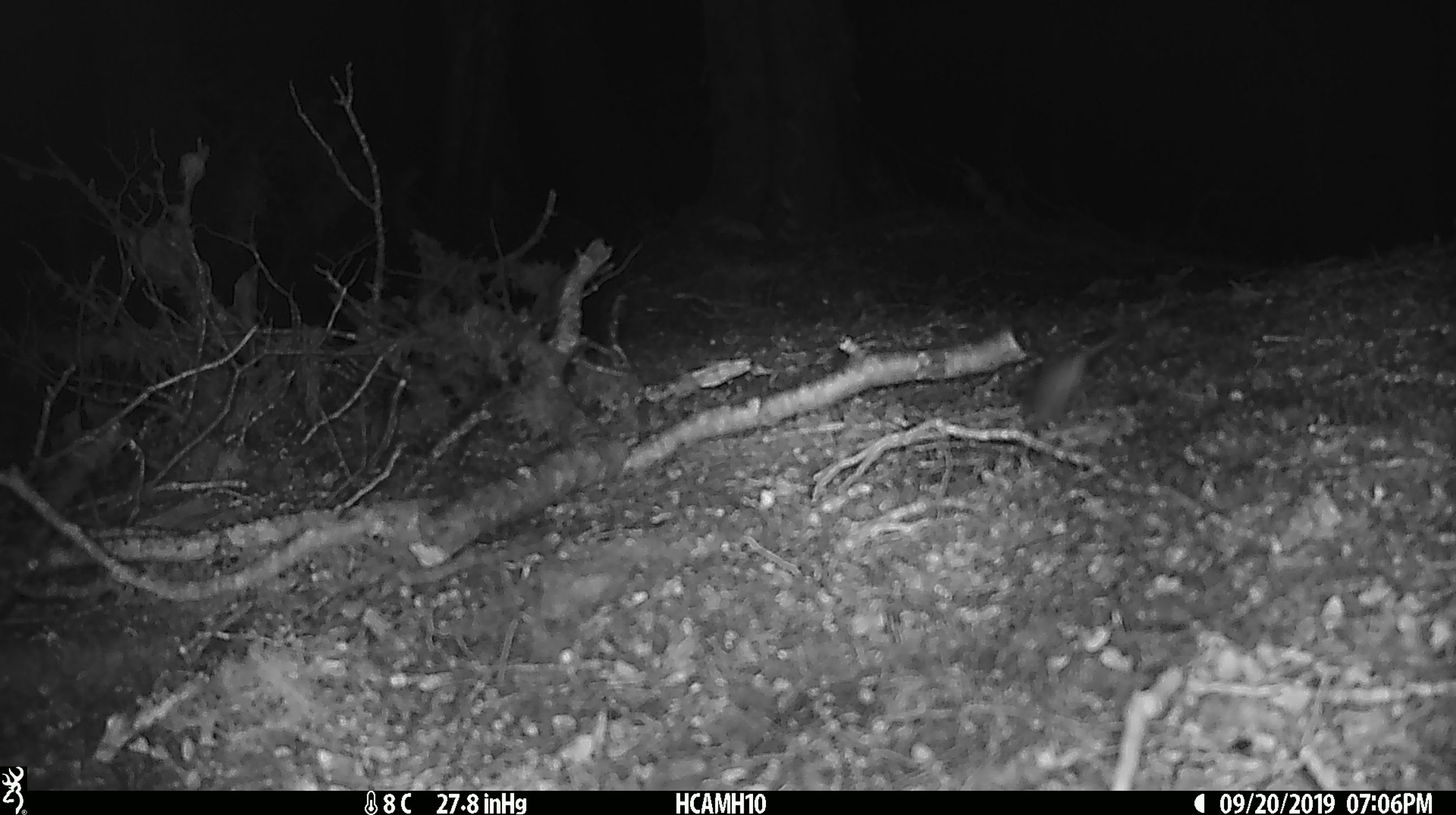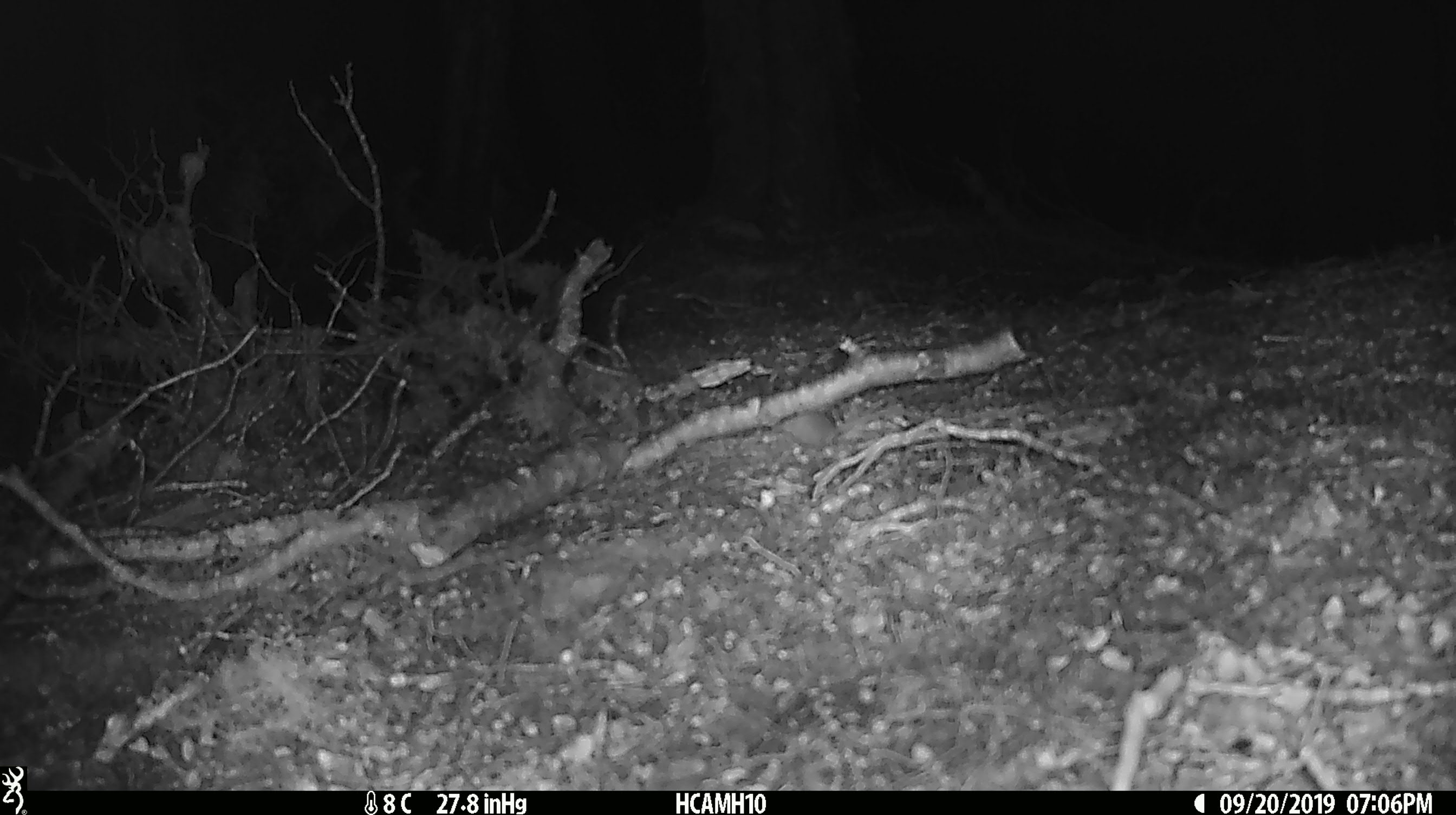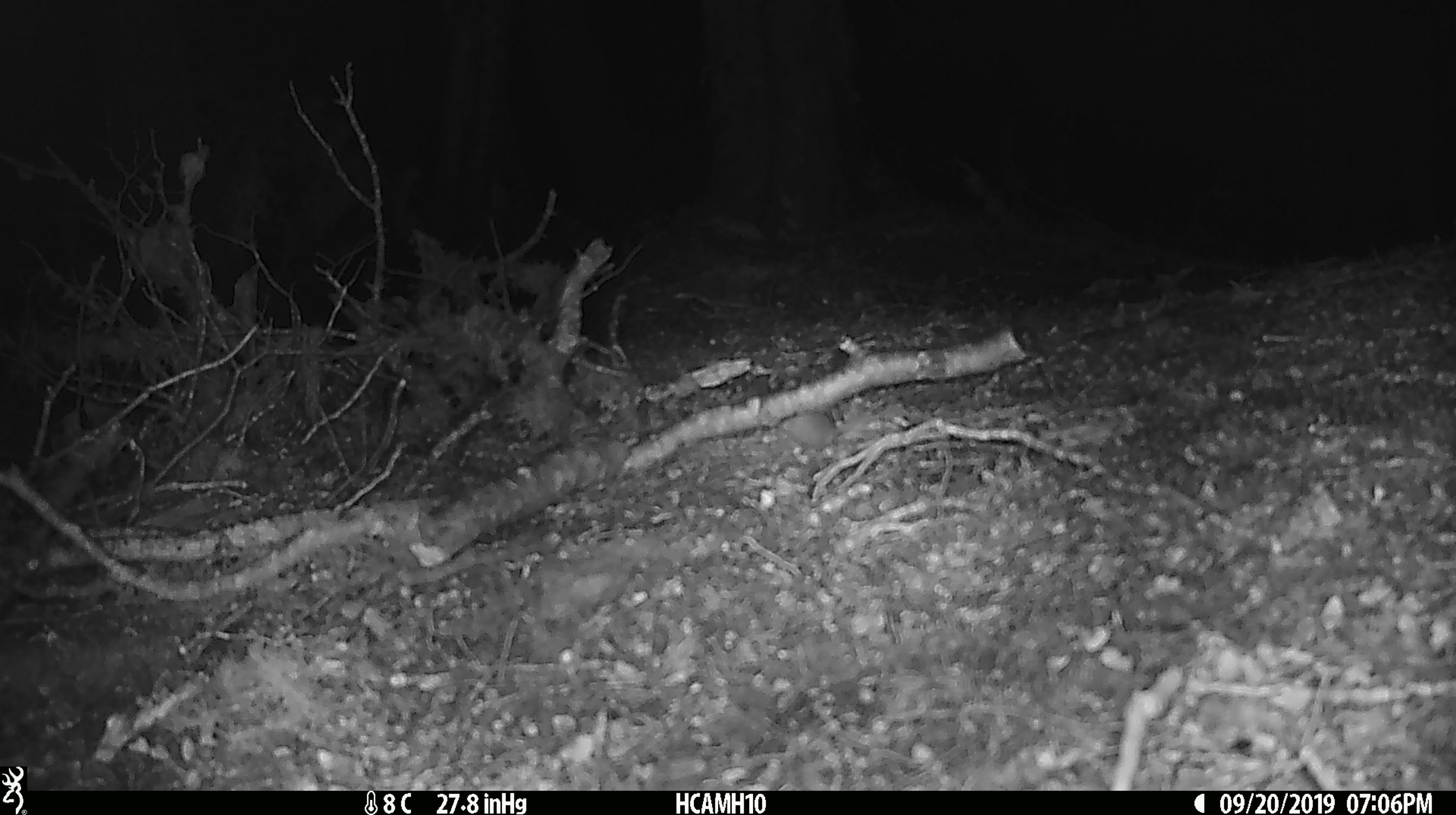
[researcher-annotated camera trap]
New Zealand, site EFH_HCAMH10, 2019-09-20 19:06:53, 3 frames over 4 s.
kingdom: Animalia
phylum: Chordata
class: Mammalia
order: Rodentia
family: Muridae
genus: Mus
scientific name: Mus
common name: mouse